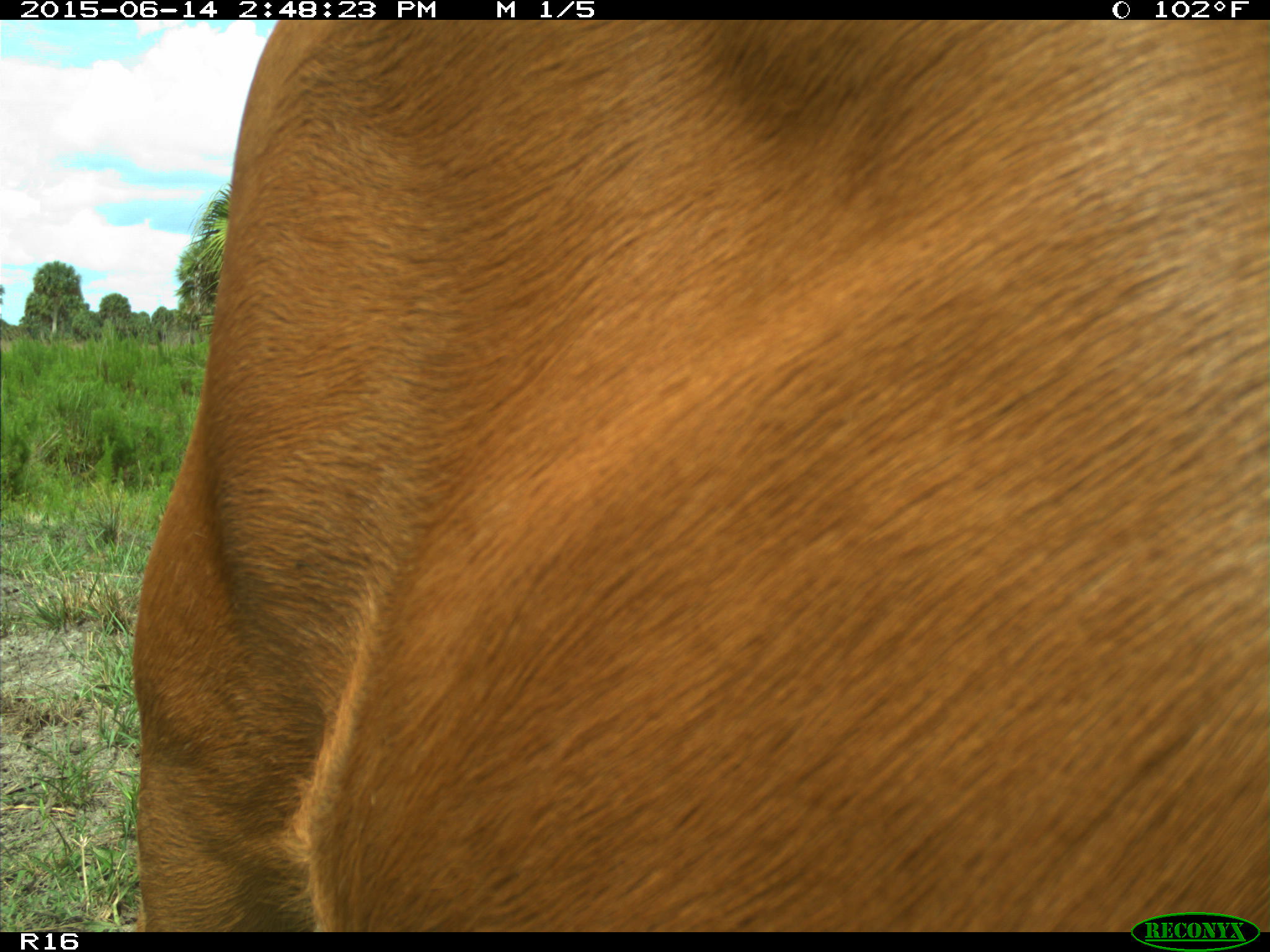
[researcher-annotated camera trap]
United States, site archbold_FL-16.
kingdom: Animalia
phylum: Chordata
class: Mammalia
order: Artiodactyla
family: Bovidae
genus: Bos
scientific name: Bos taurus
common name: domestic cow